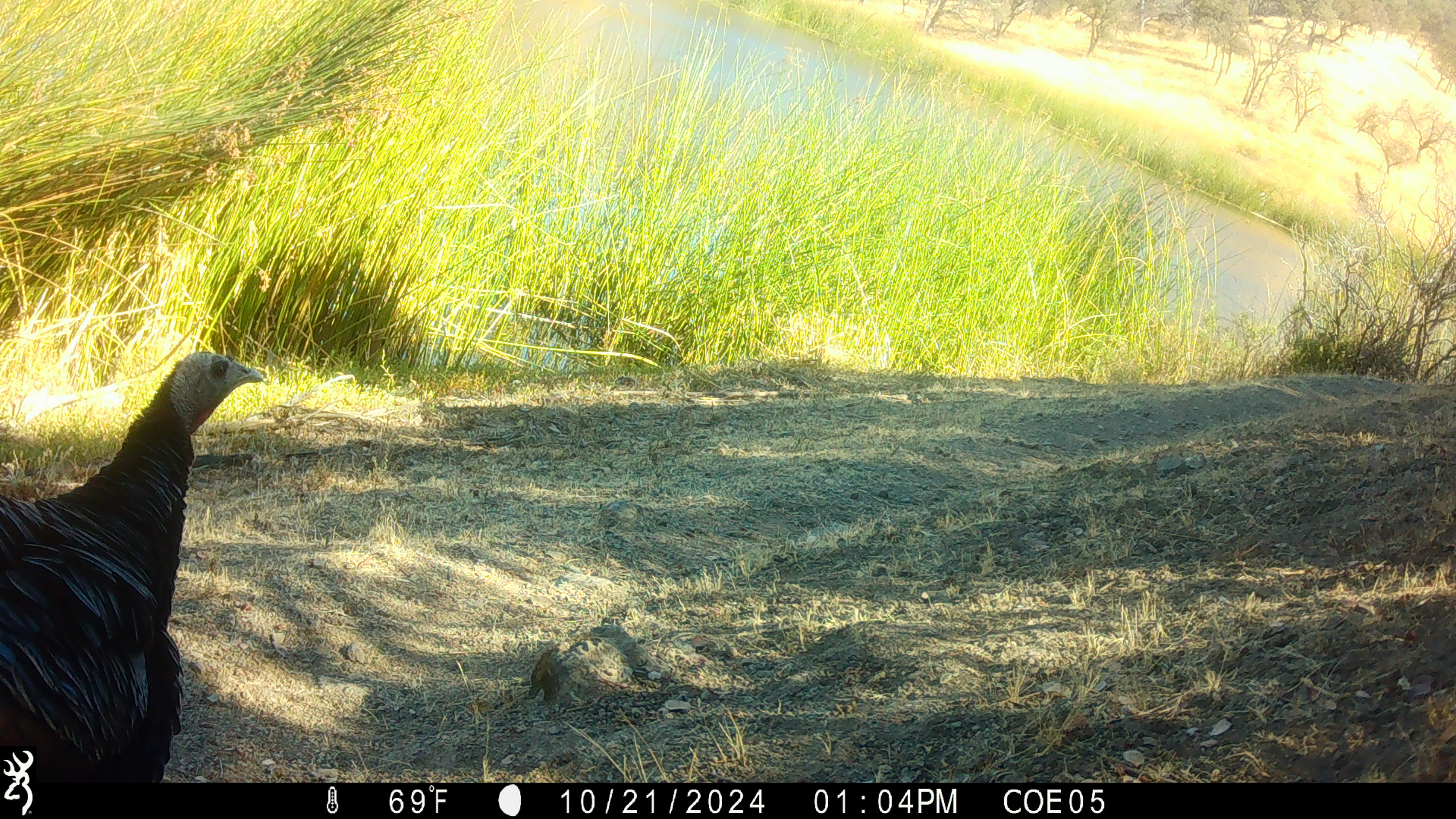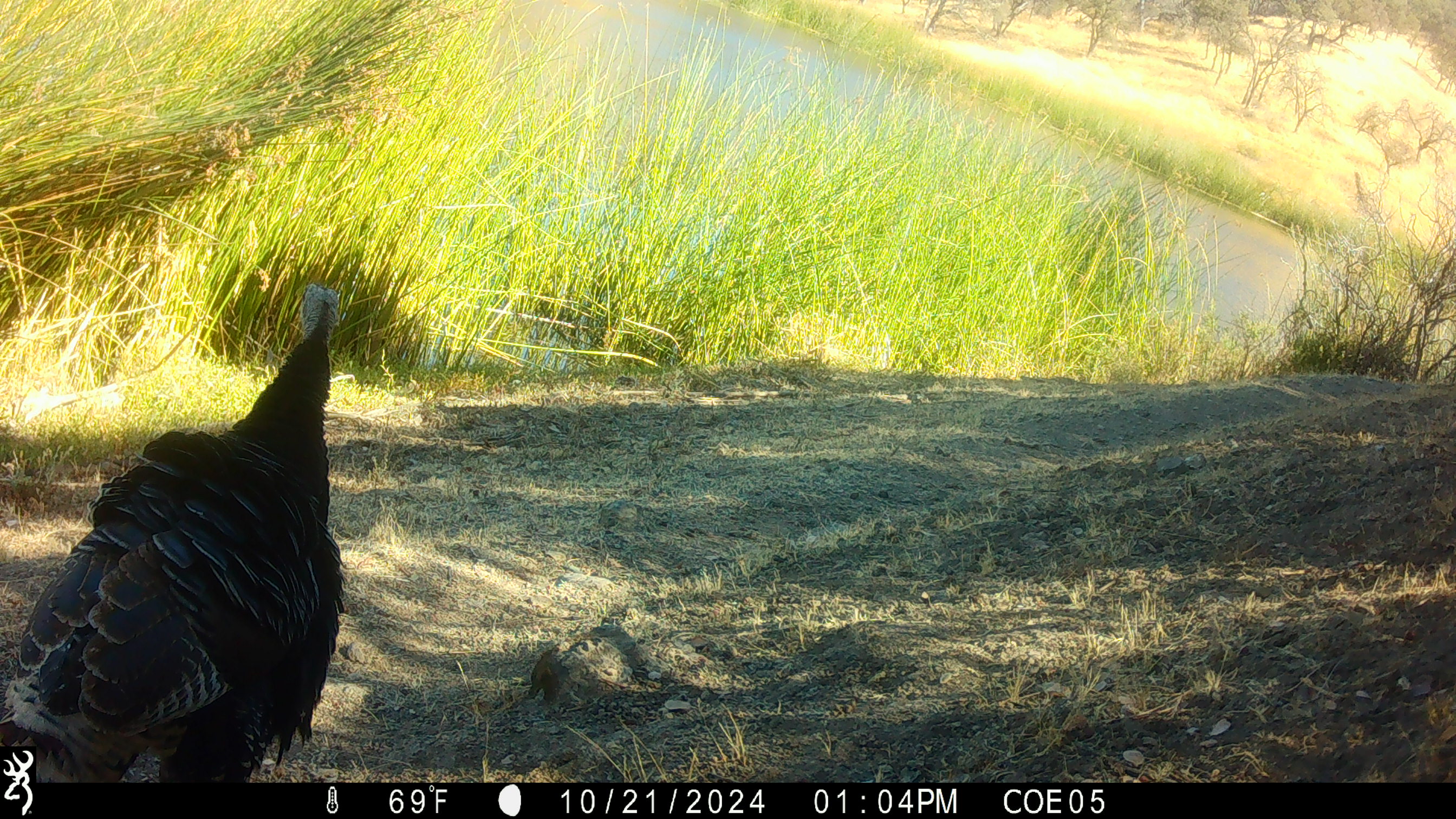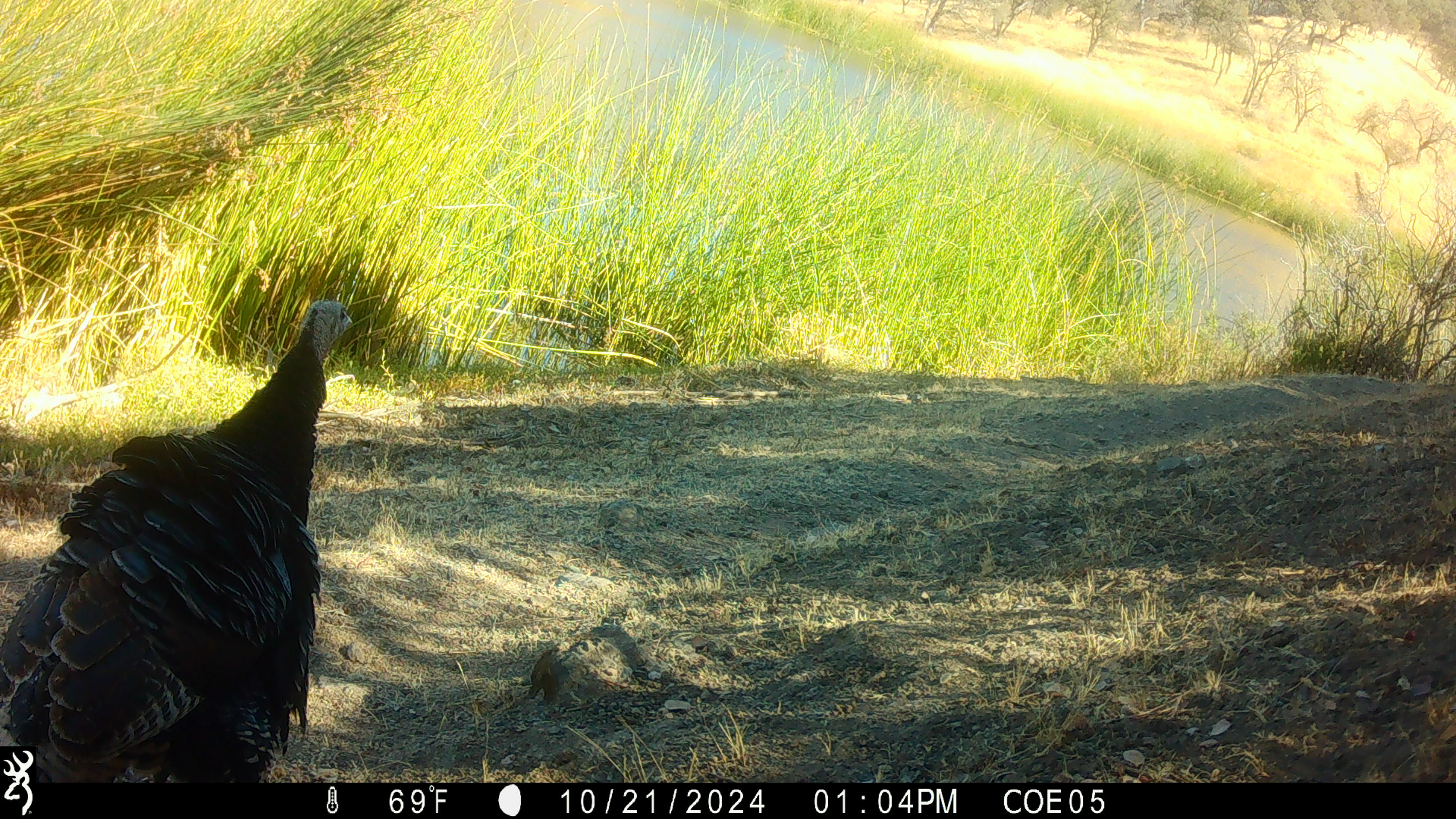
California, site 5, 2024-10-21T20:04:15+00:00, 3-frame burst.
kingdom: Animalia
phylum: Chordata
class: Aves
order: Galliformes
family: Phasianidae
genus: Meleagris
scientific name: Meleagris gallopavo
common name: turkey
Turkey (Meleagris gallopavo).